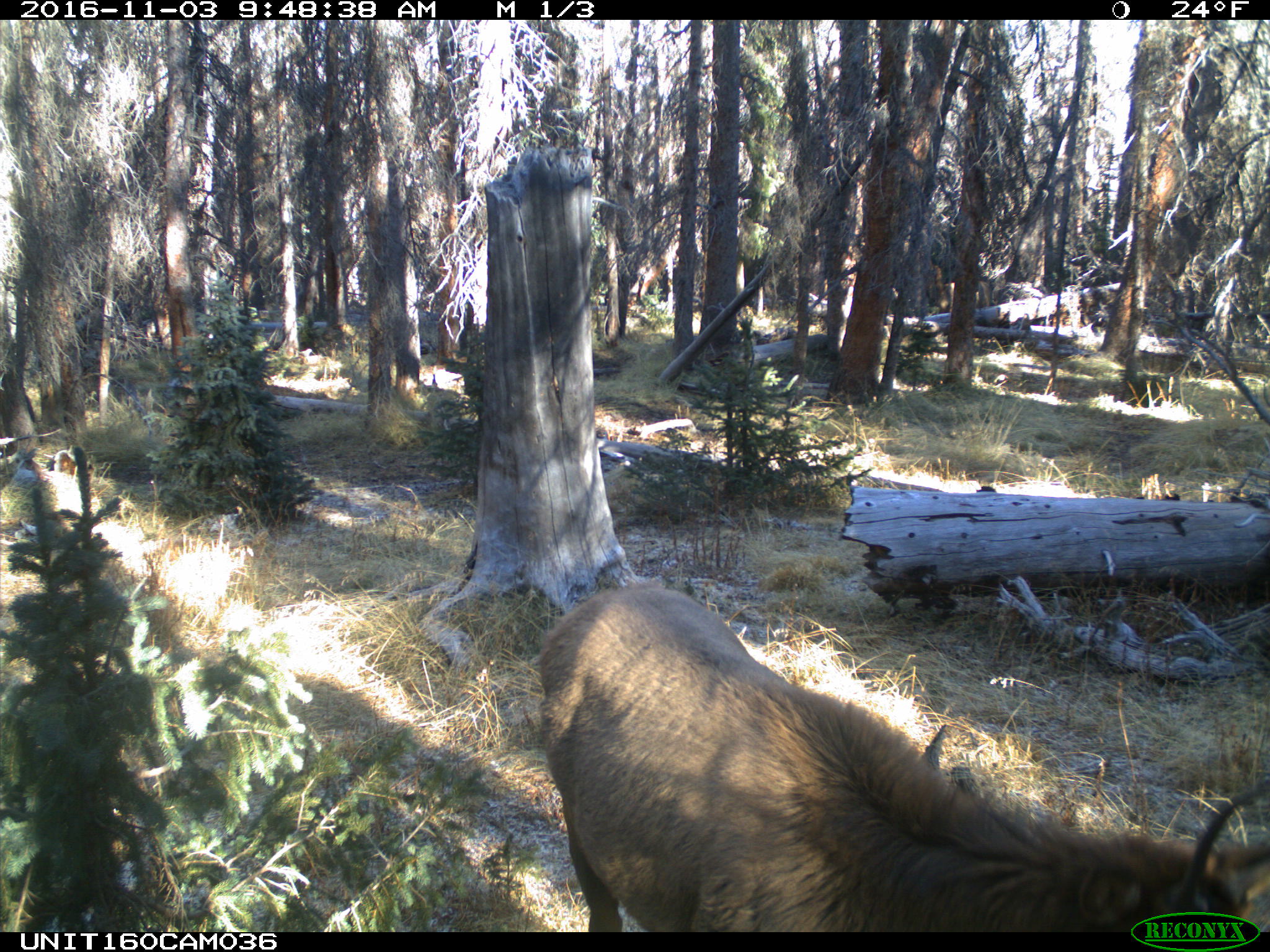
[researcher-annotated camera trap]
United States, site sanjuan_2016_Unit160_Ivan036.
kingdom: Animalia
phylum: Chordata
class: Mammalia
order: Artiodactyla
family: Cervidae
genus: Cervus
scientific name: Cervus elaphus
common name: red deer